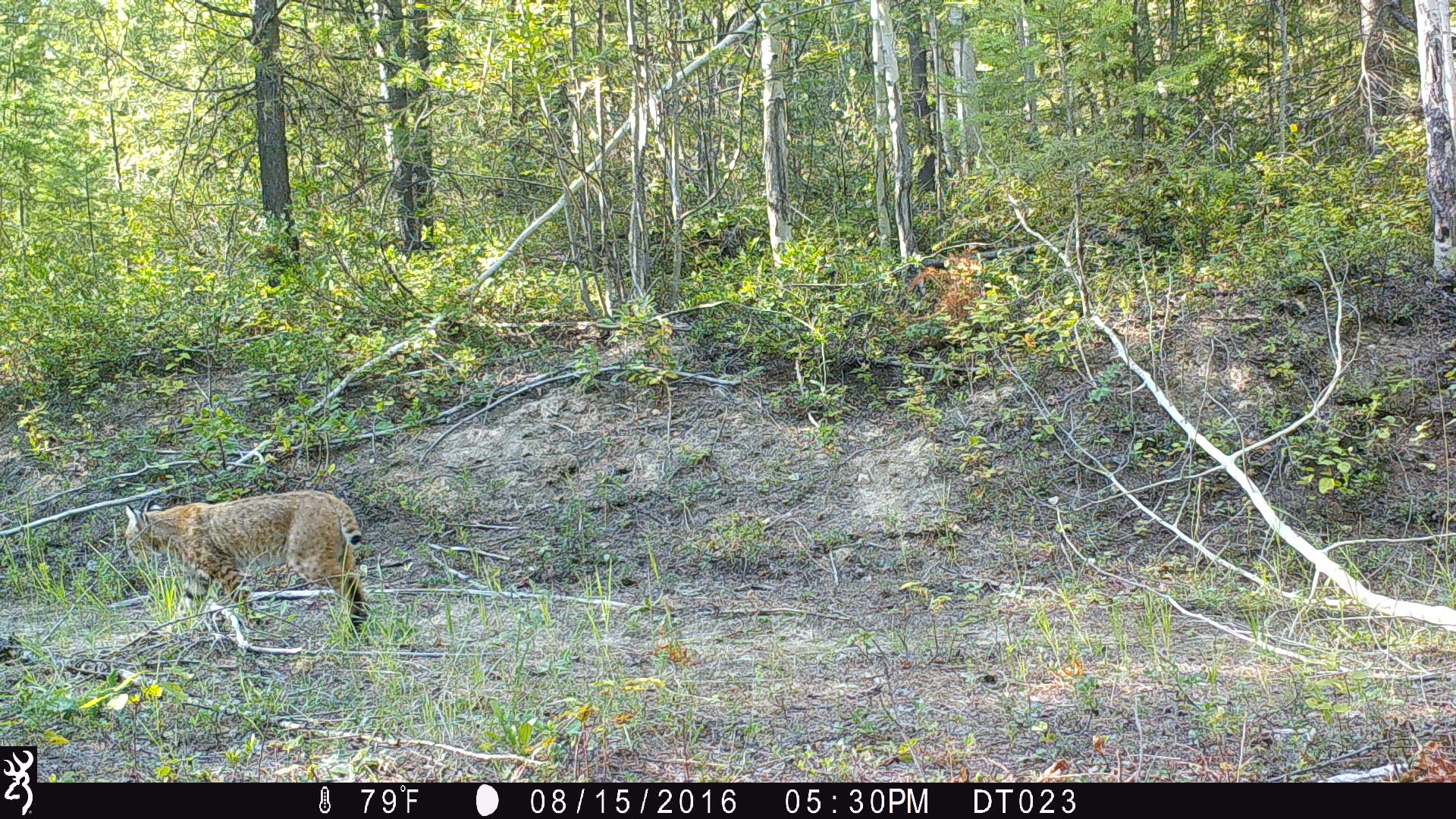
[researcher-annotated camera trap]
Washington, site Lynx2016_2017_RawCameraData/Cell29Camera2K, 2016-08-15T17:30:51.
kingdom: Animalia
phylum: Chordata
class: Mammalia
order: Carnivora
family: Felidae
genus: Lynx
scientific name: Lynx rufus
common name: bobcat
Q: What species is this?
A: Lynx rufus (bobcat).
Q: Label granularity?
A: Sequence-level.